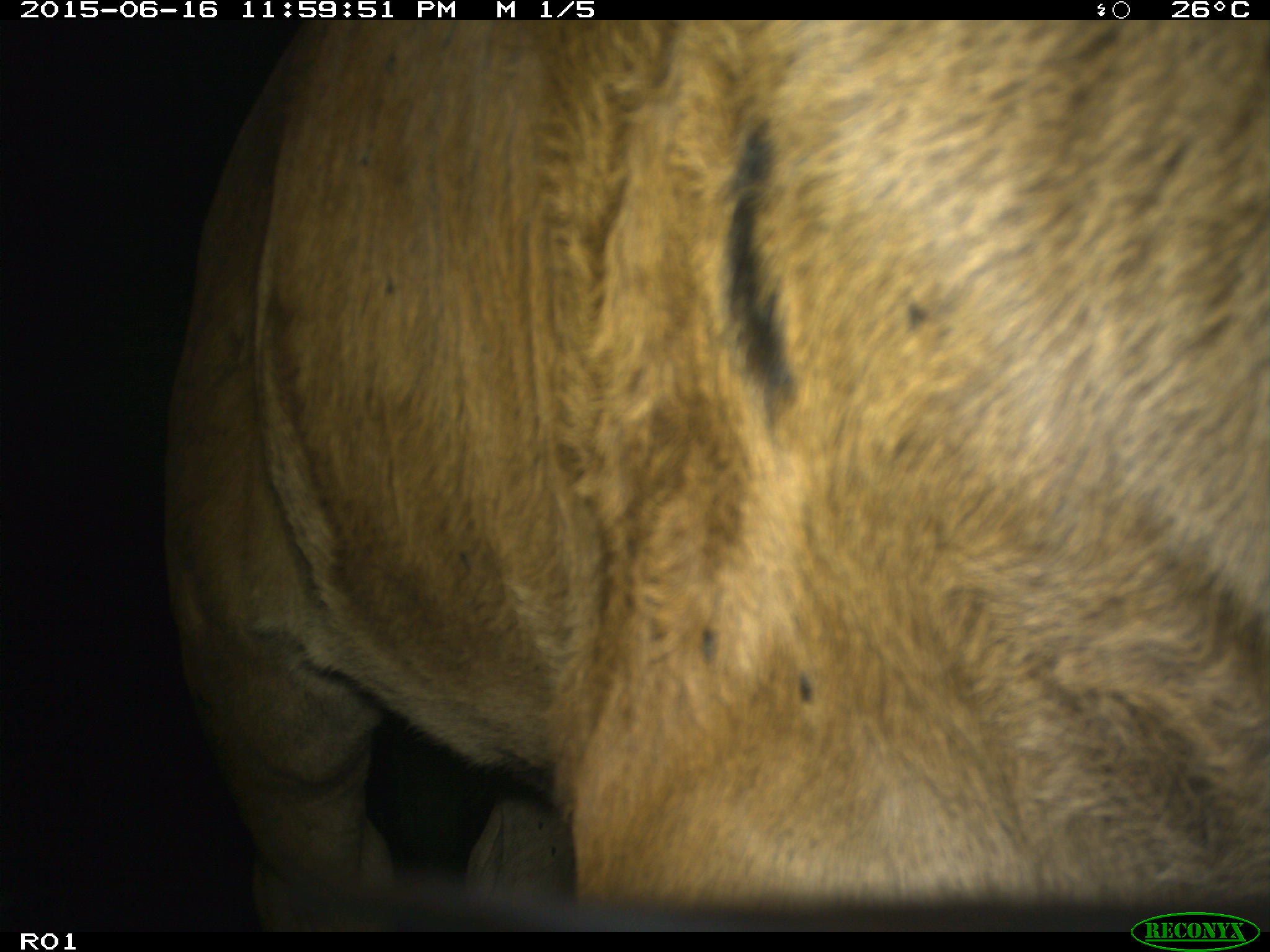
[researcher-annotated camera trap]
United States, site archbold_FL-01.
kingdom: Animalia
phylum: Chordata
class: Mammalia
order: Artiodactyla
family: Bovidae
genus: Bos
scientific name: Bos taurus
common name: domestic cow